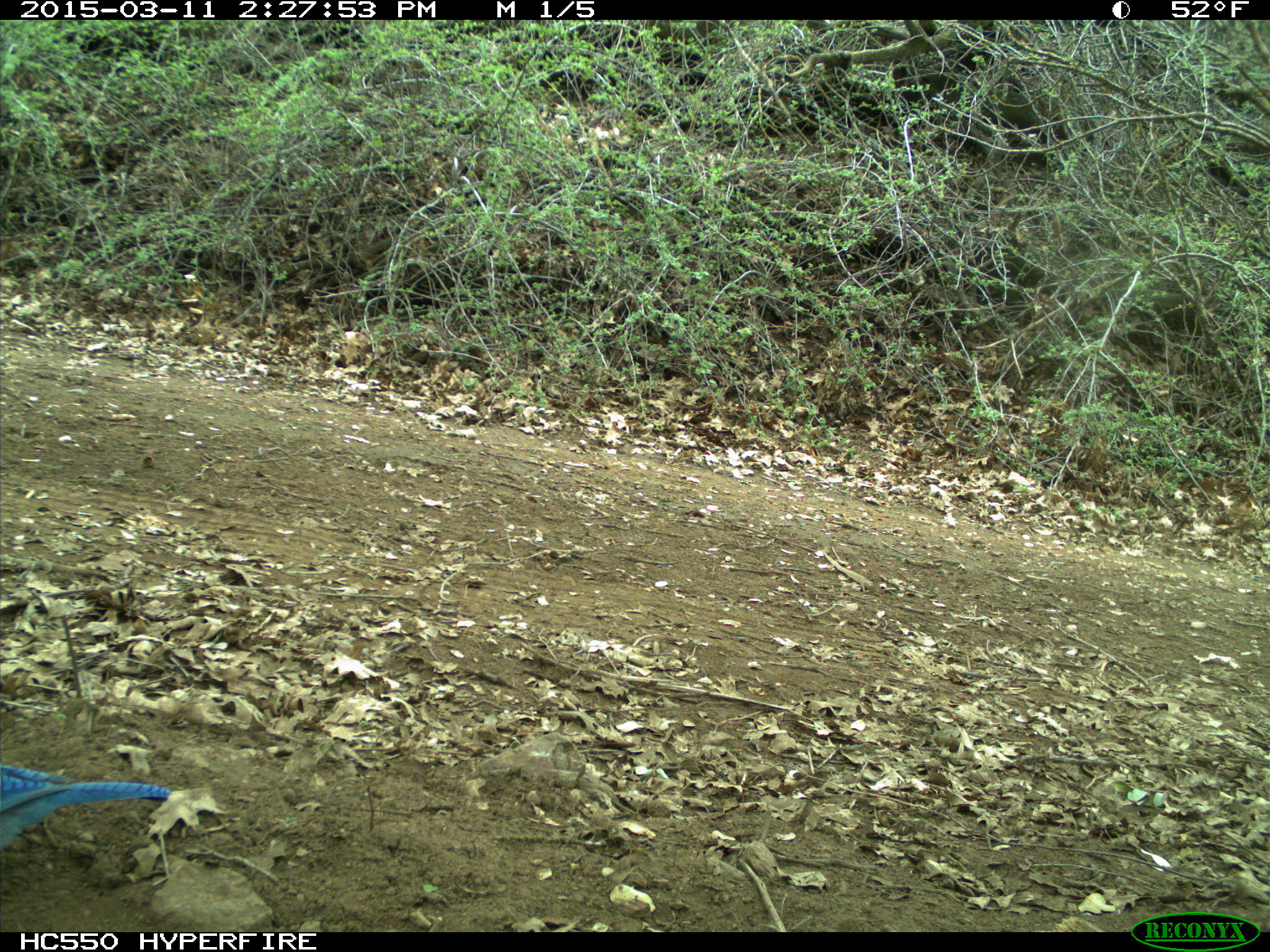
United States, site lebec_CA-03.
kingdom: Animalia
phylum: Chordata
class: Aves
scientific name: Aves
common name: birds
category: unidentified bird